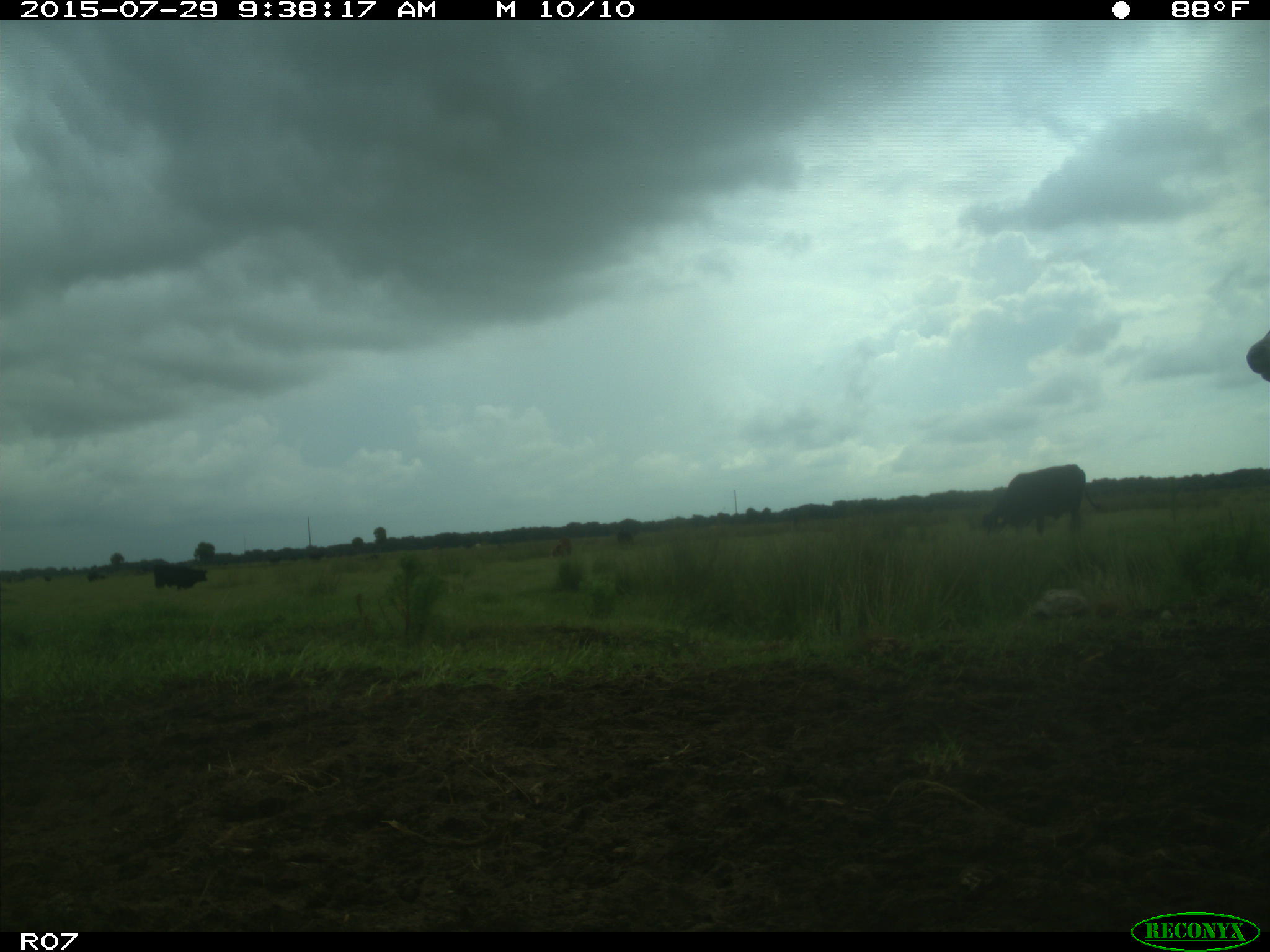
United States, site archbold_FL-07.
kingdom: Animalia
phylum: Chordata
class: Mammalia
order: Artiodactyla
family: Bovidae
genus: Bos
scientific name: Bos taurus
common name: domestic cow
Bos taurus (domestic cow).